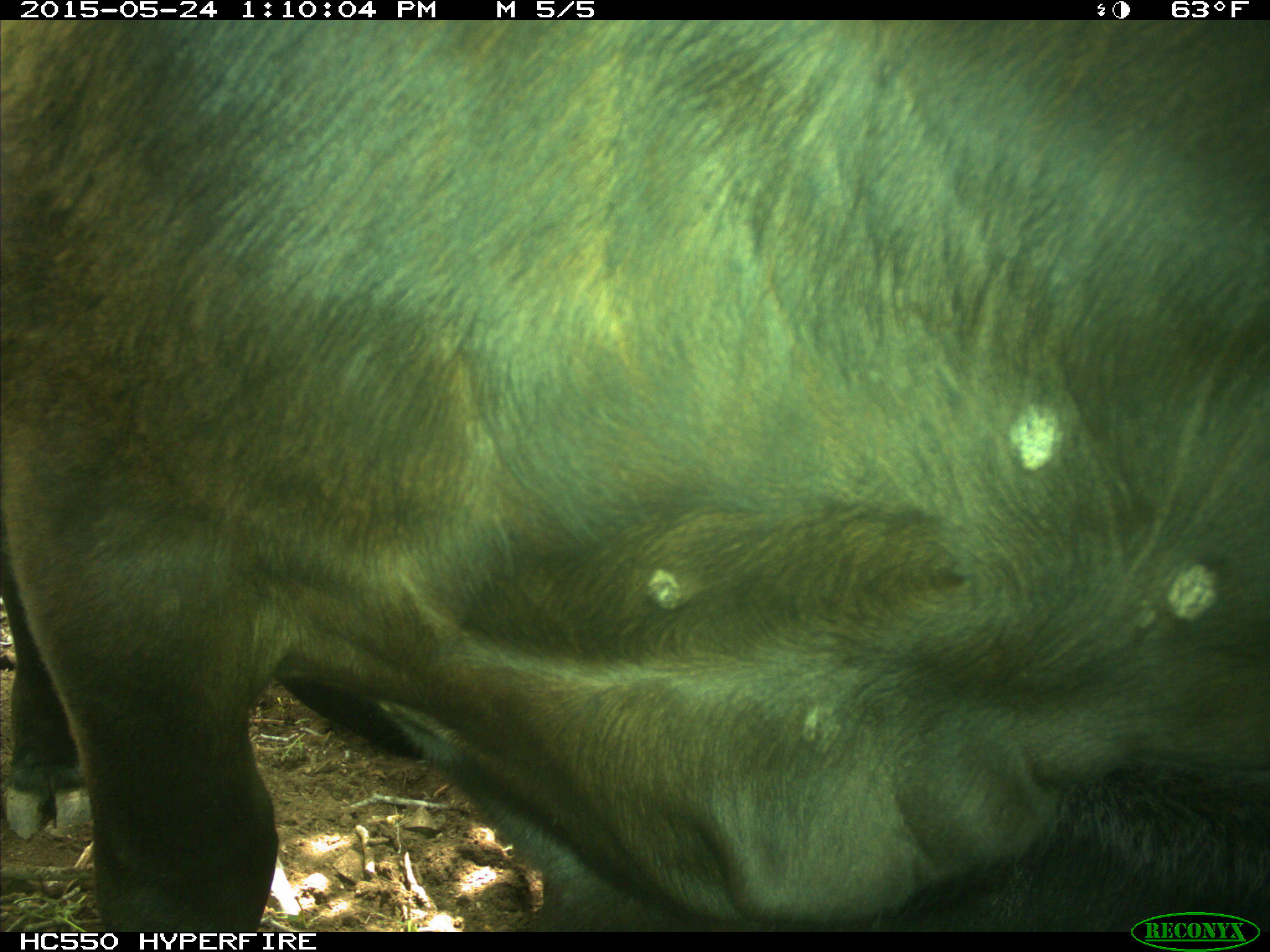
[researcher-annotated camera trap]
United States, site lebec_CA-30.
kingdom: Animalia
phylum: Chordata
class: Mammalia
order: Artiodactyla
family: Bovidae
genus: Bos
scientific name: Bos taurus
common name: domestic cow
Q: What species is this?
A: Bos taurus (domestic cow).